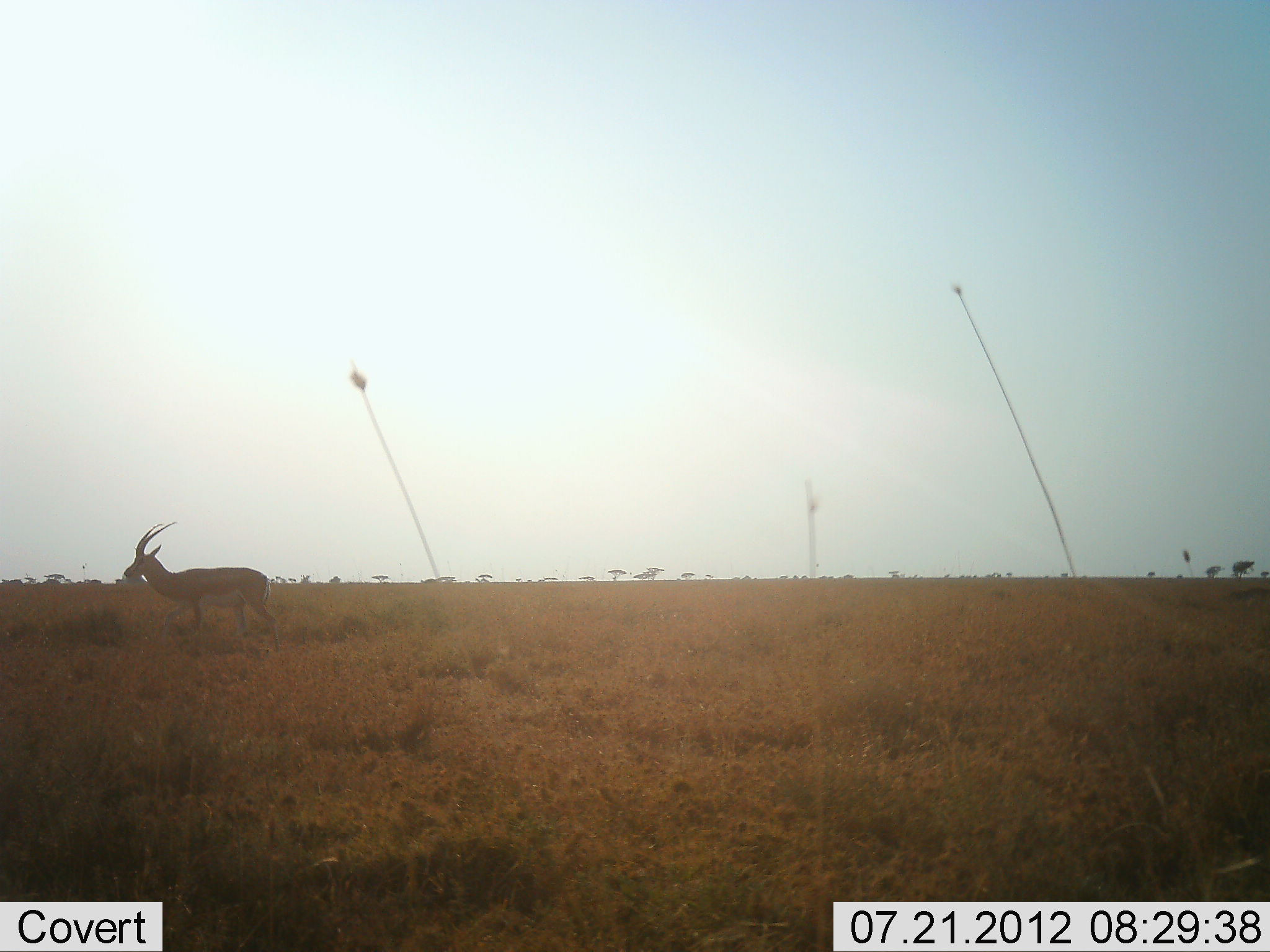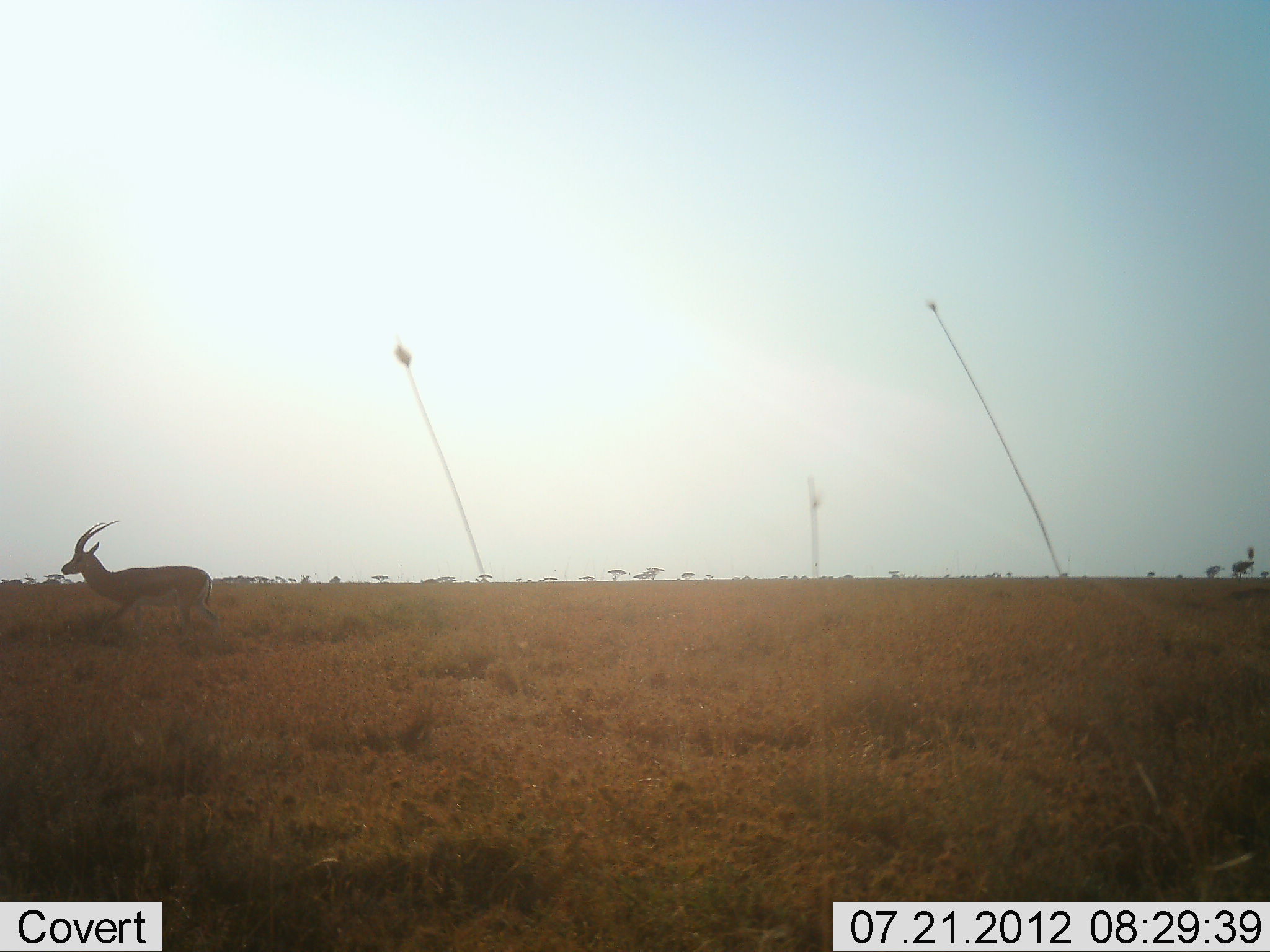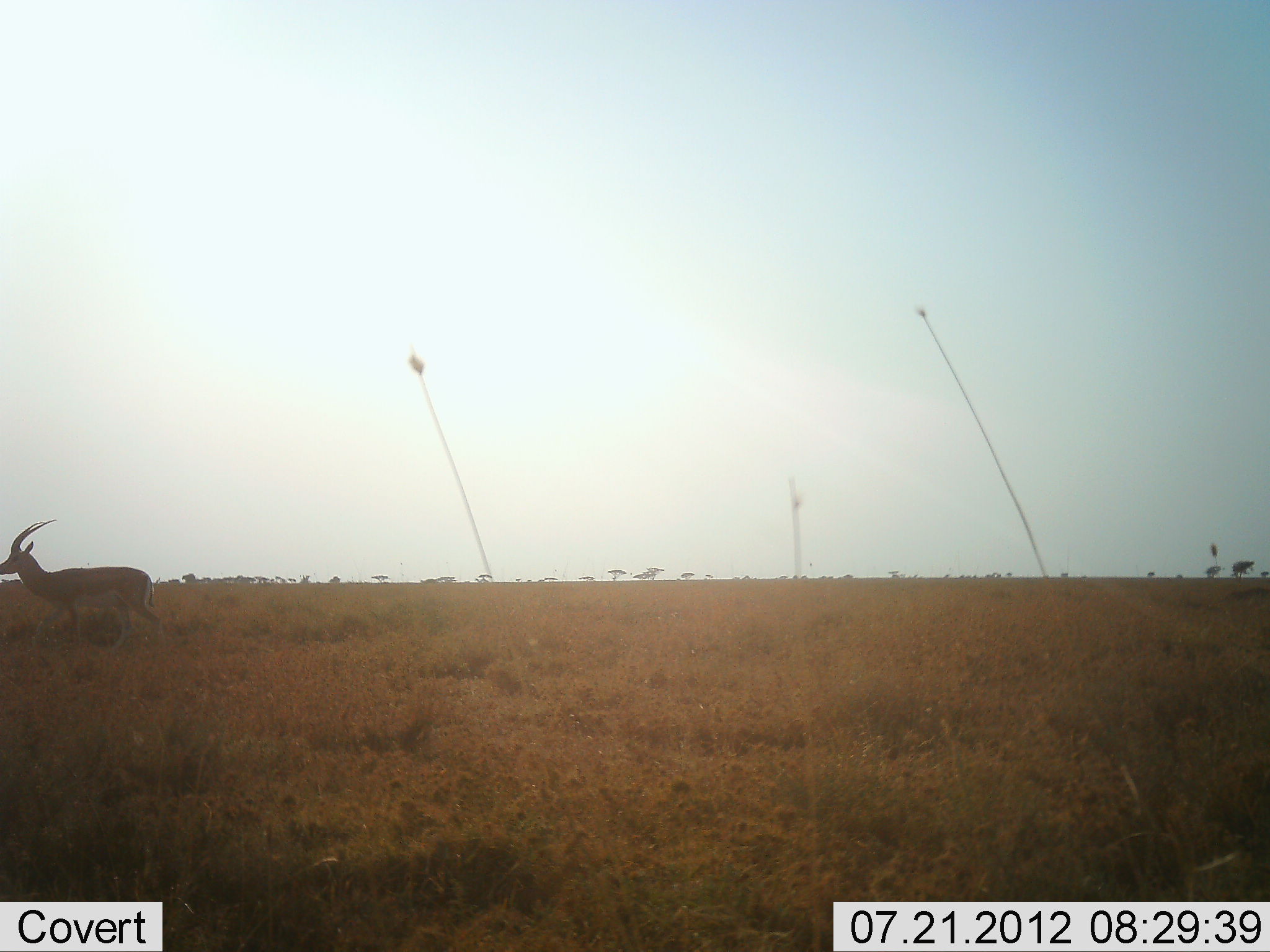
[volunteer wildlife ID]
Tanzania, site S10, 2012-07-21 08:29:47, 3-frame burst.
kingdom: Animalia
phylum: Chordata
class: Mammalia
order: Artiodactyla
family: Bovidae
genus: Eudorcas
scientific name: Eudorcas thomsonii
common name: thomson's gazelle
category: gazellethomsons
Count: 1.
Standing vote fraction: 0%.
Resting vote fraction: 0%.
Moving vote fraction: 100%.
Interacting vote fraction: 0%.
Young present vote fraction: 0%.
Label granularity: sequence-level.